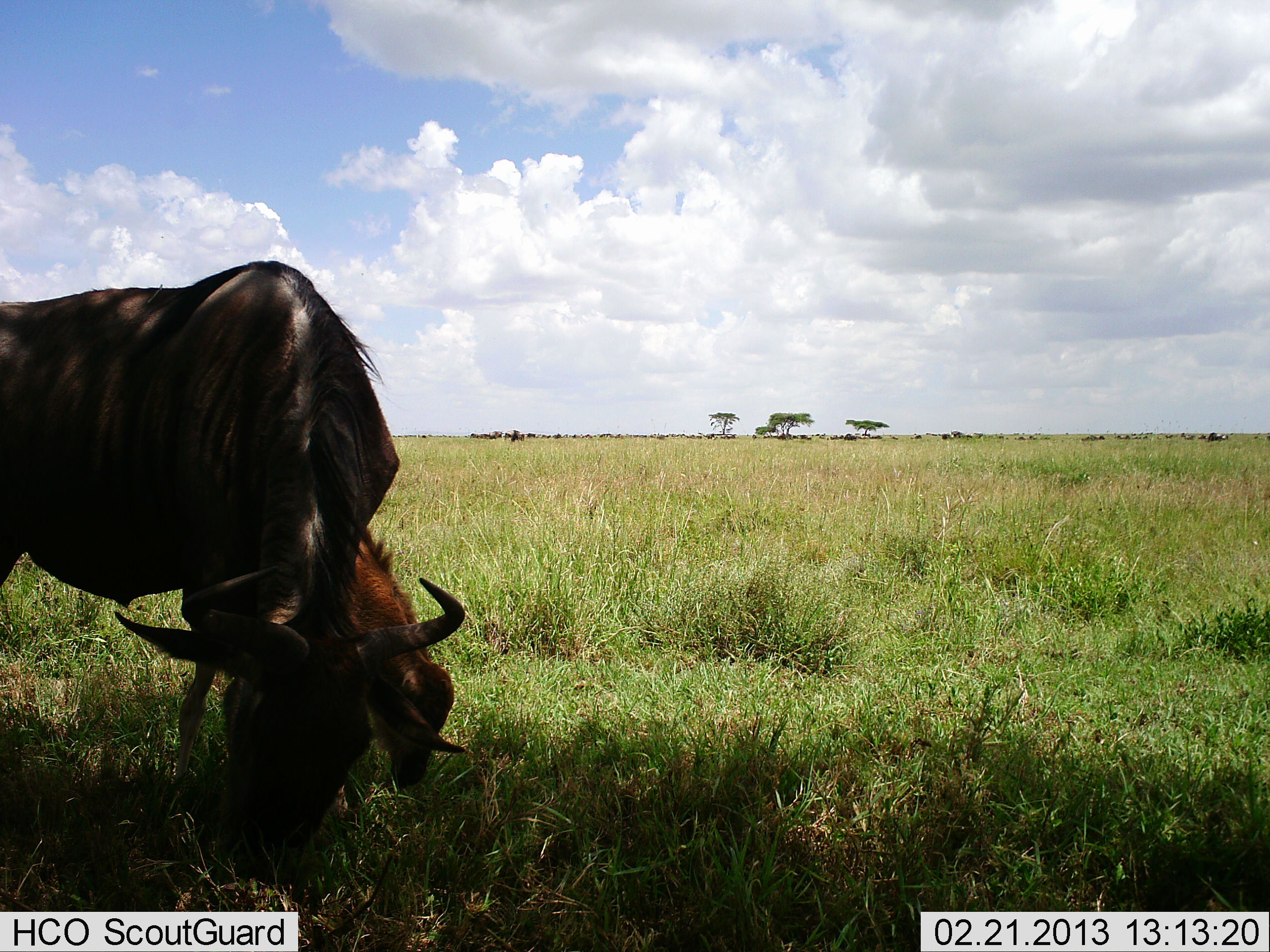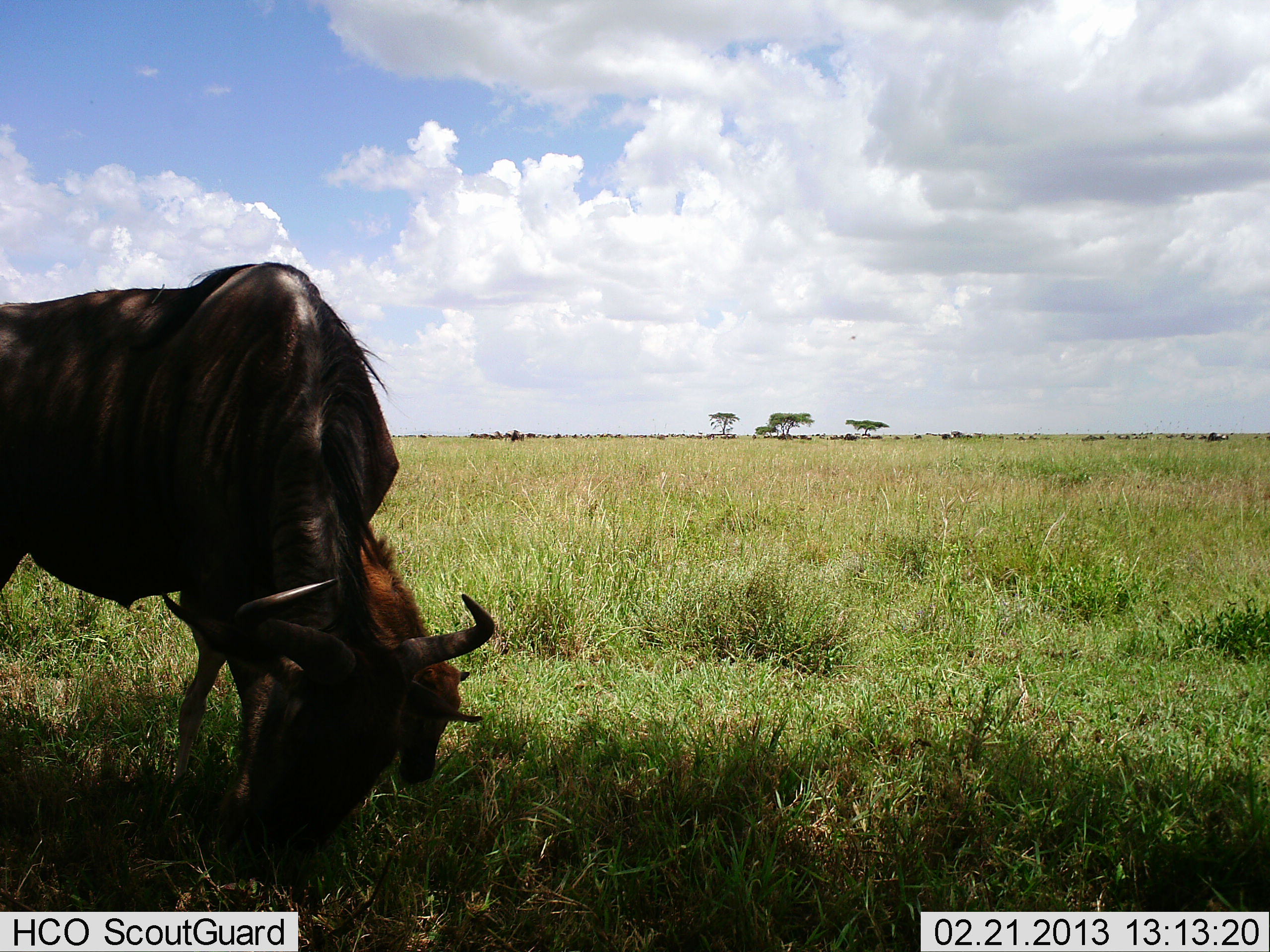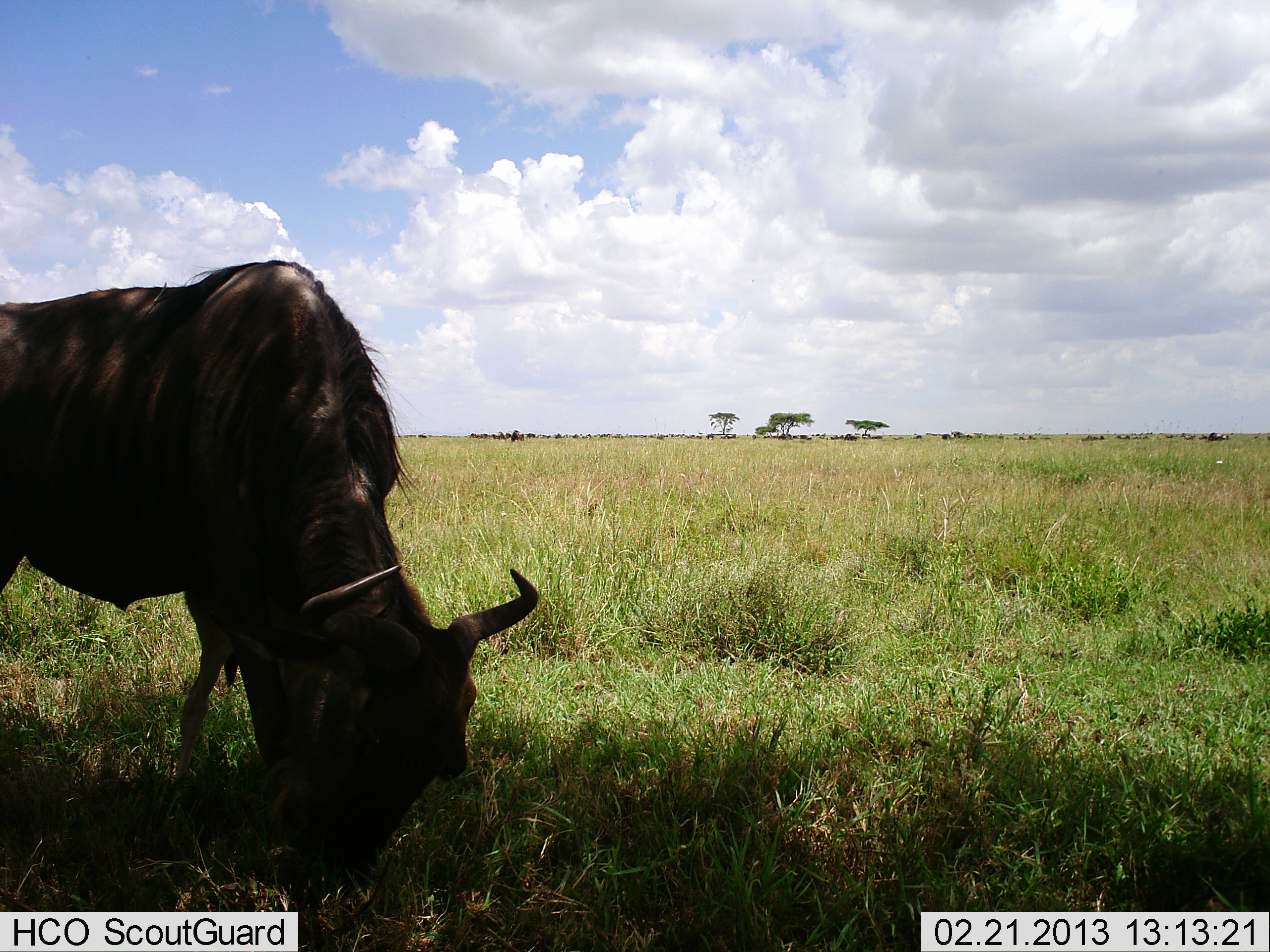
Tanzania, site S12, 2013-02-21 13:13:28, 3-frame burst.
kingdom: Animalia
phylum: Chordata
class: Mammalia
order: Artiodactyla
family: Bovidae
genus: Connochaetes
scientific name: Connochaetes taurinus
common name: blue wildebeest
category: wildebeest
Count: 2.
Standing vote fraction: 4%.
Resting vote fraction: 0%.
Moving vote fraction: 0%.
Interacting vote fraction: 0%.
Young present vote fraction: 44%.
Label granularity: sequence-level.